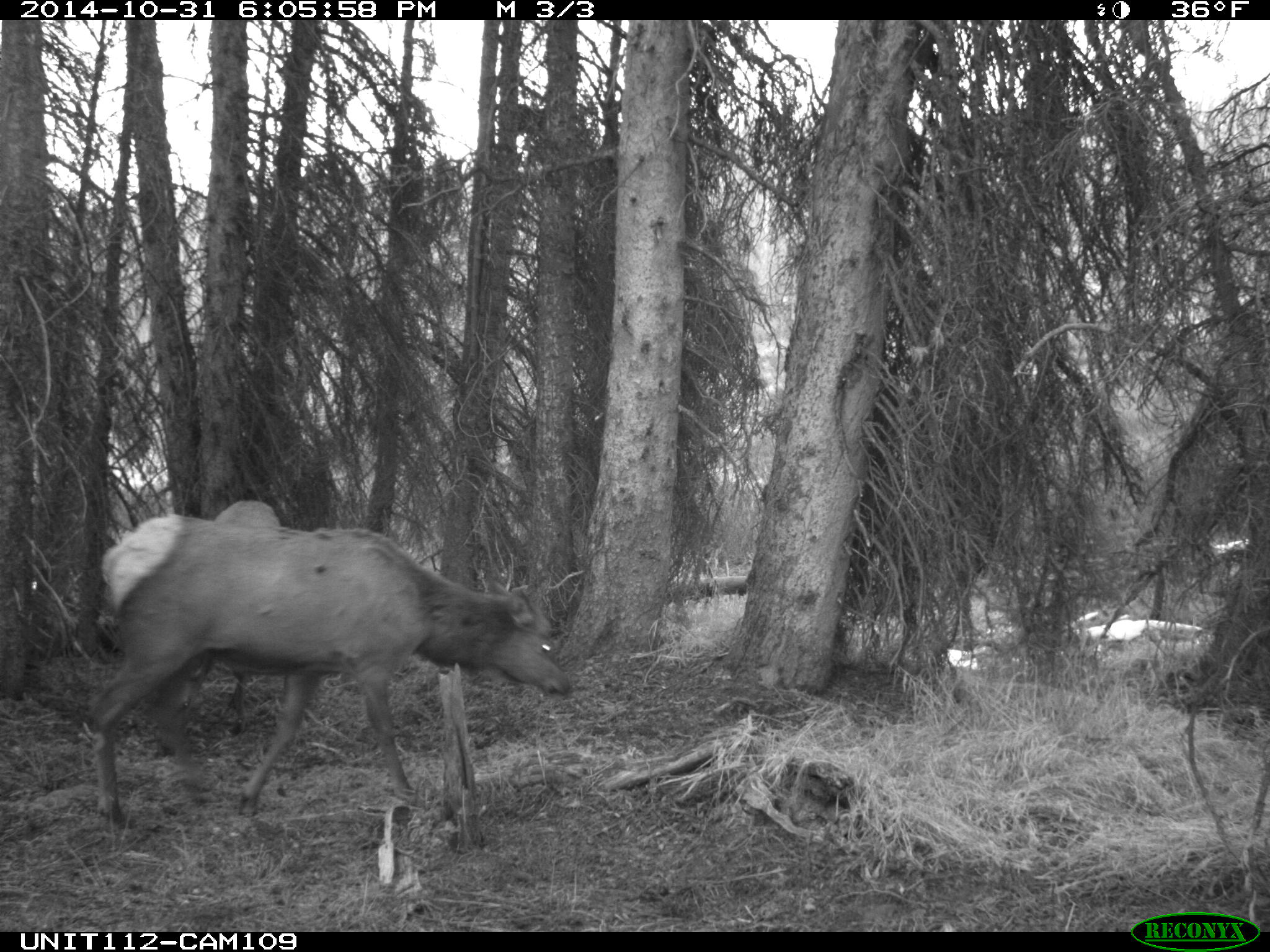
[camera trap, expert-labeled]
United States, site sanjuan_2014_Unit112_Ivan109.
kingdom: Animalia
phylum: Chordata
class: Mammalia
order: Artiodactyla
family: Cervidae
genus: Cervus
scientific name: Cervus elaphus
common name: red deer